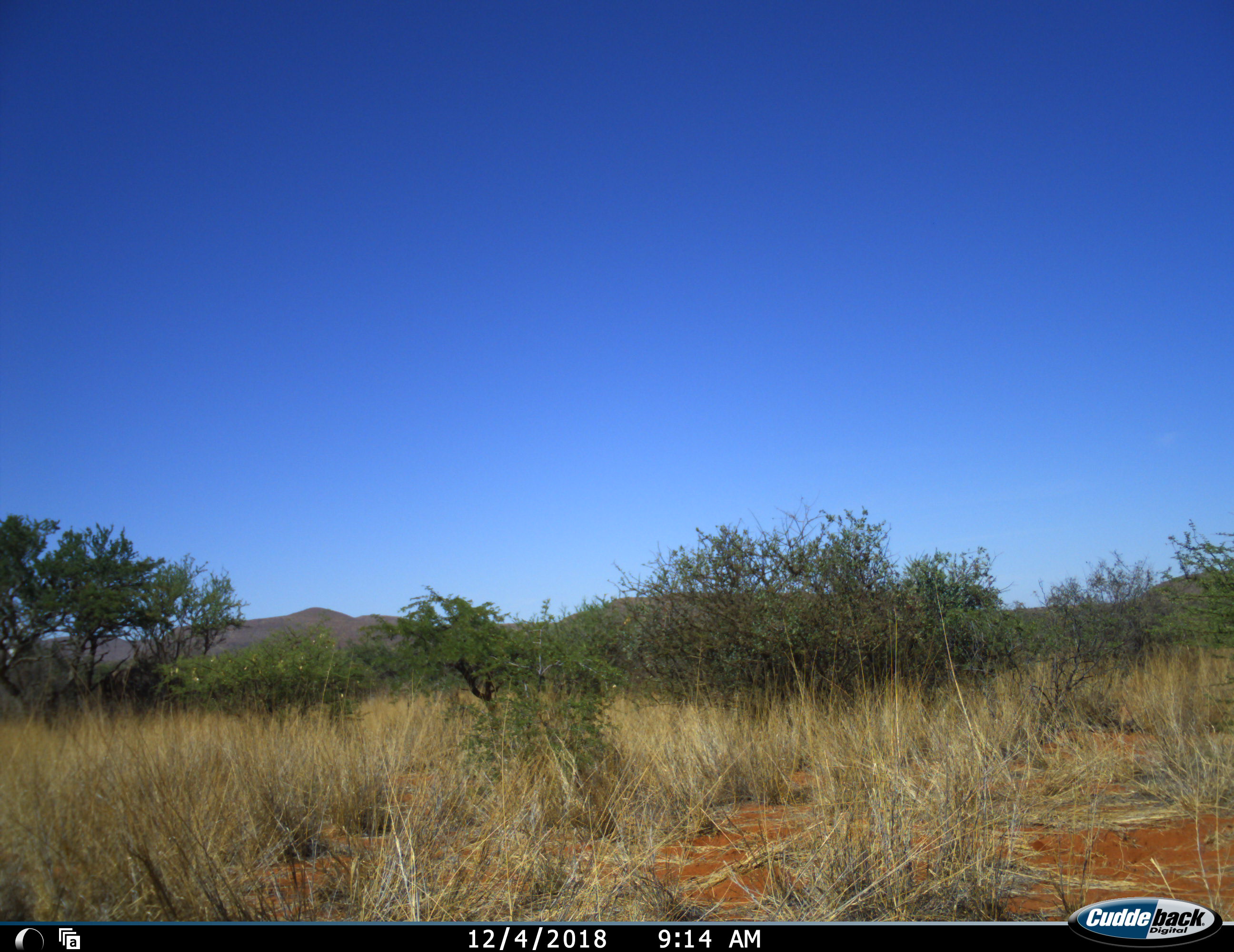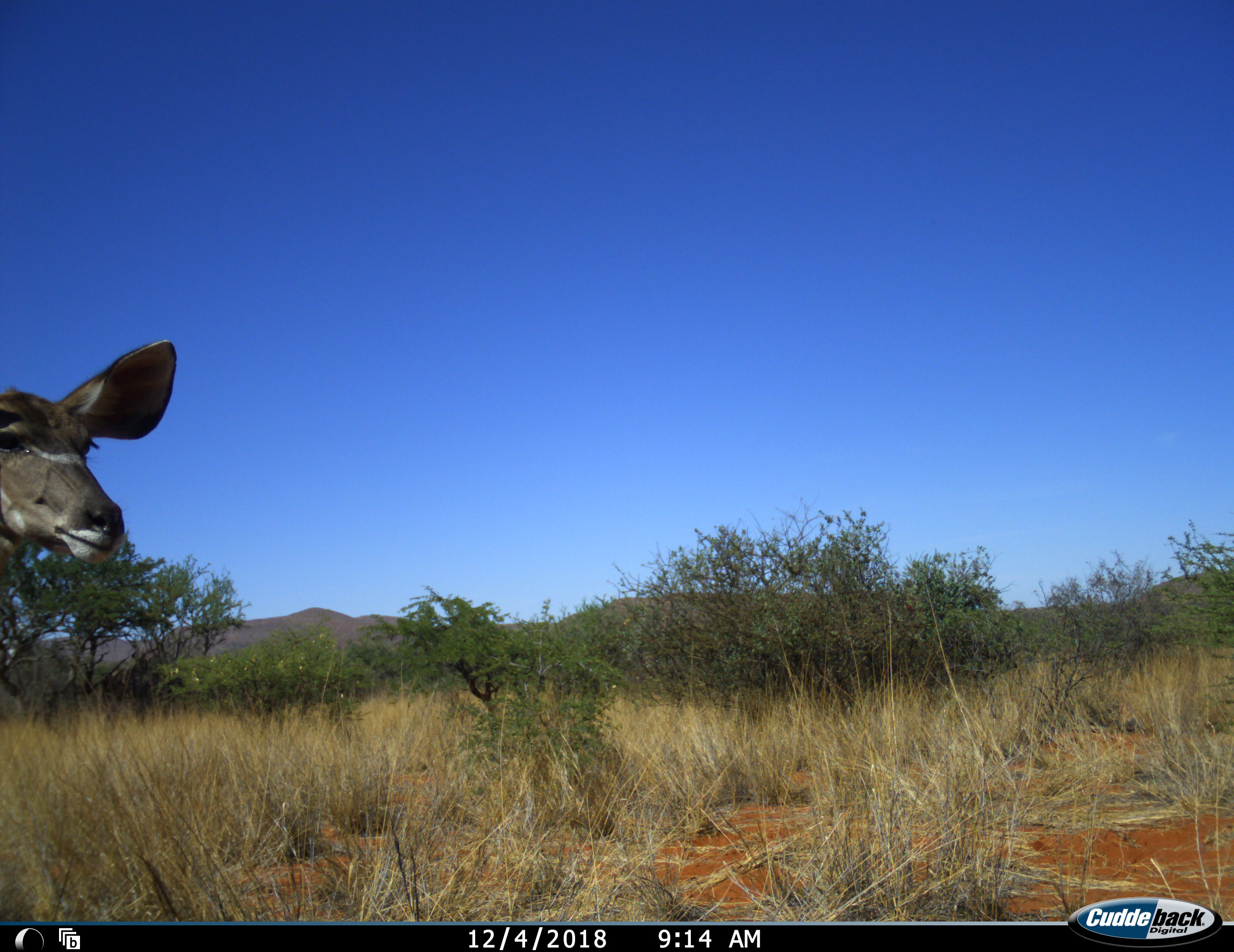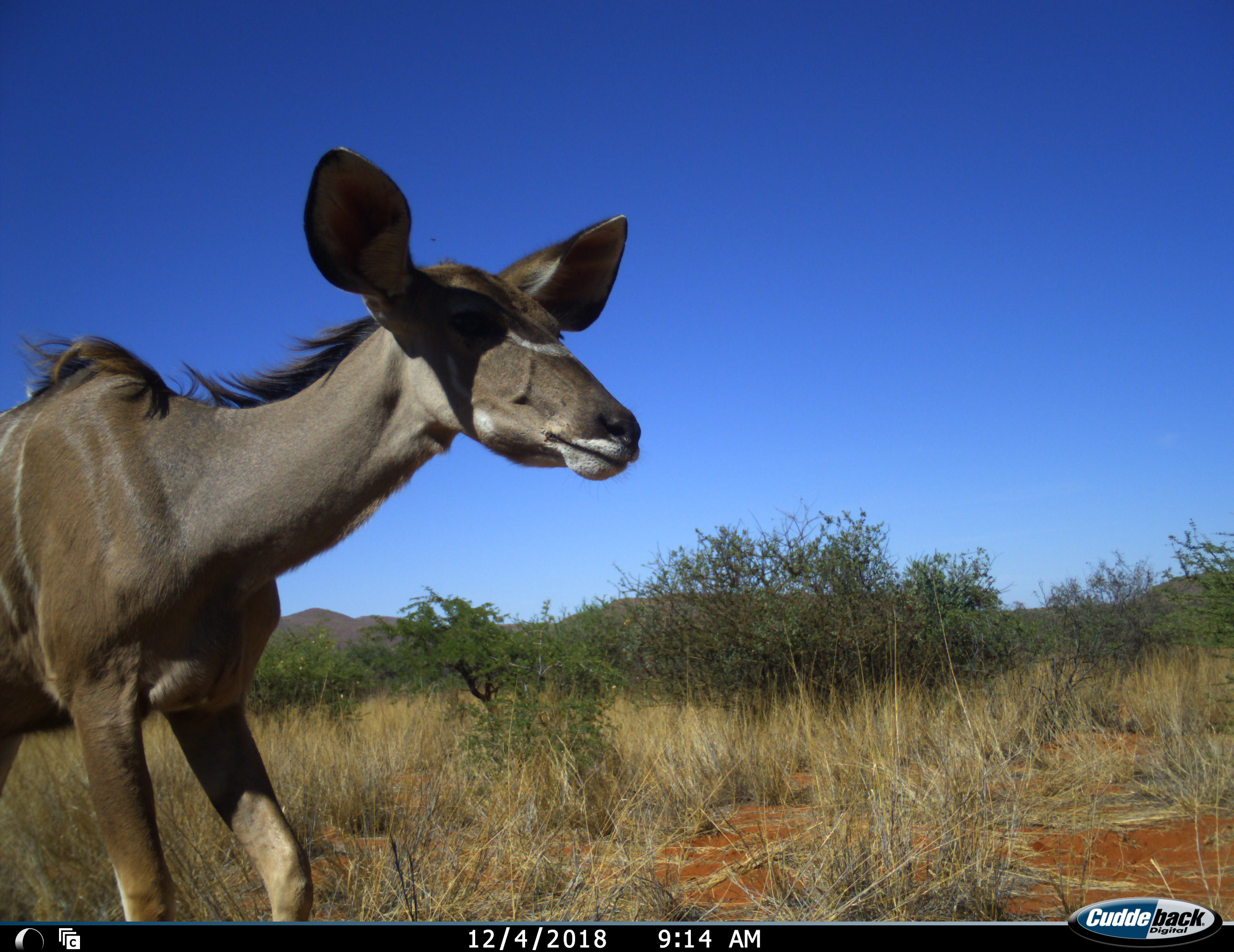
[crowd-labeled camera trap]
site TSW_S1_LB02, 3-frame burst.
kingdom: Animalia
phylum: Chordata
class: Mammalia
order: Artiodactyla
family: Bovidae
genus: Tragelaphus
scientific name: Tragelaphus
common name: kudu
Kudu (Tragelaphus), count 1. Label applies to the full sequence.